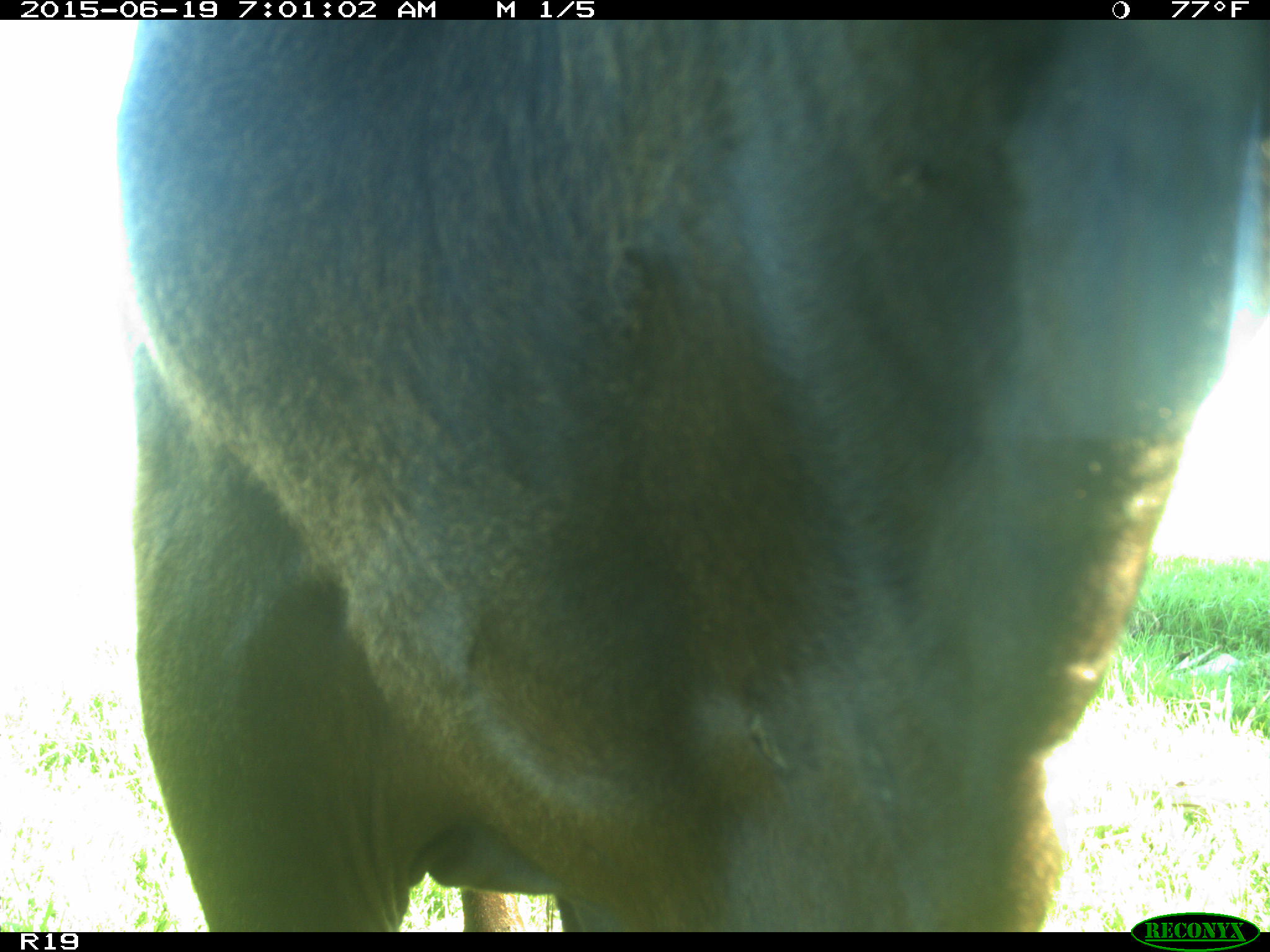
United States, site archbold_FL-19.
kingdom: Animalia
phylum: Chordata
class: Mammalia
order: Artiodactyla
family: Bovidae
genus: Bos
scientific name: Bos taurus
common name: domestic cow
Bos taurus (domestic cow).